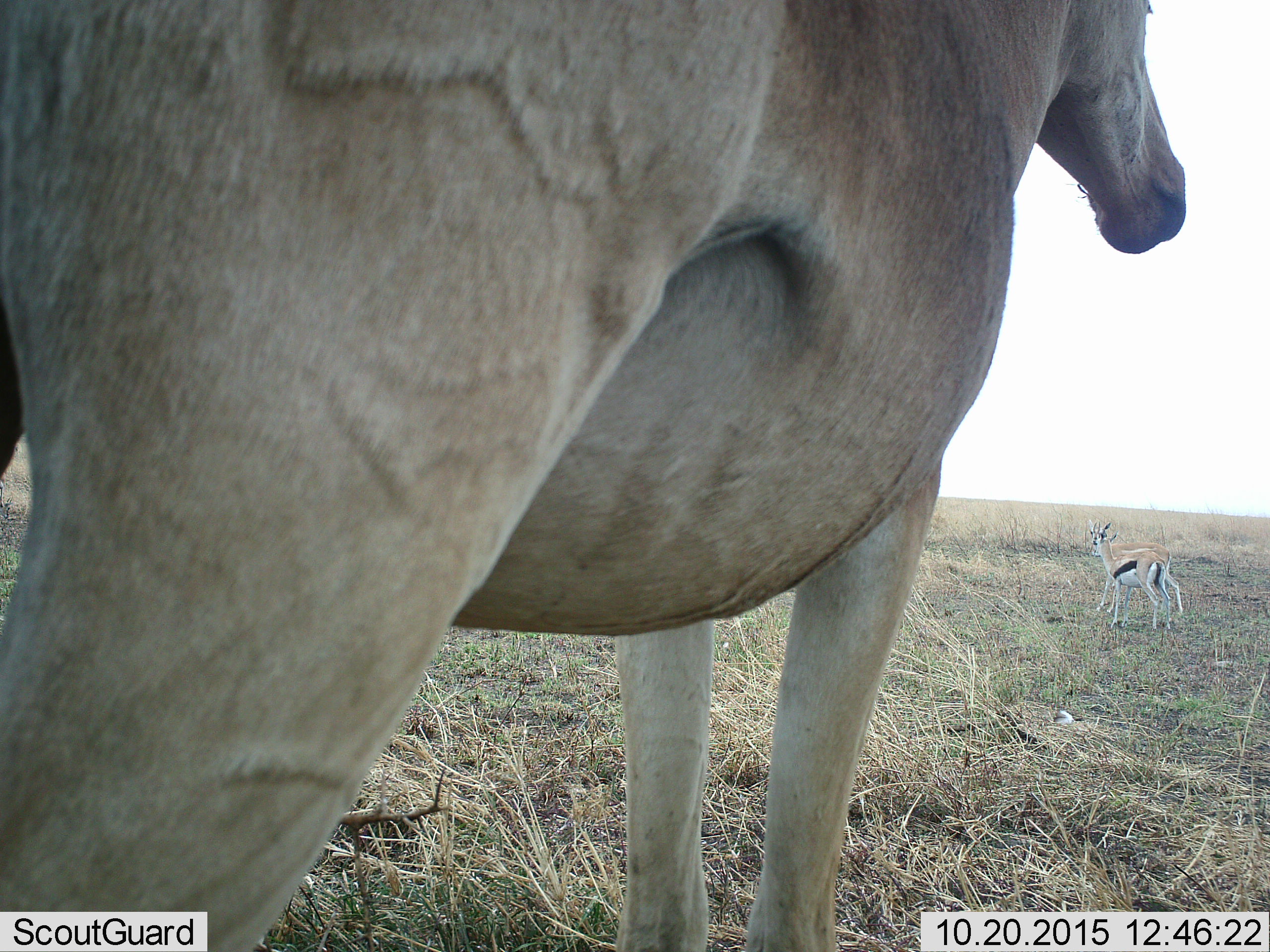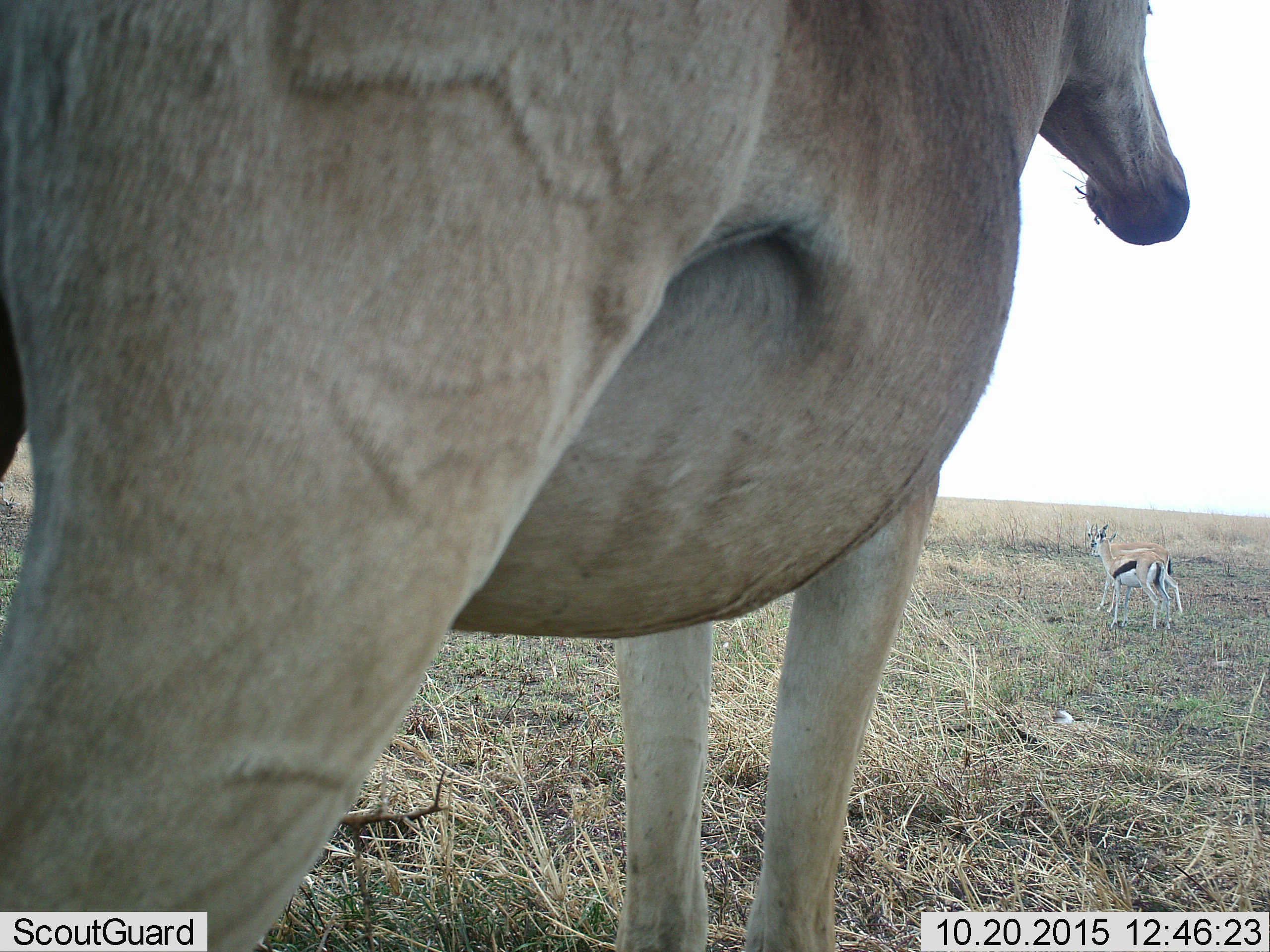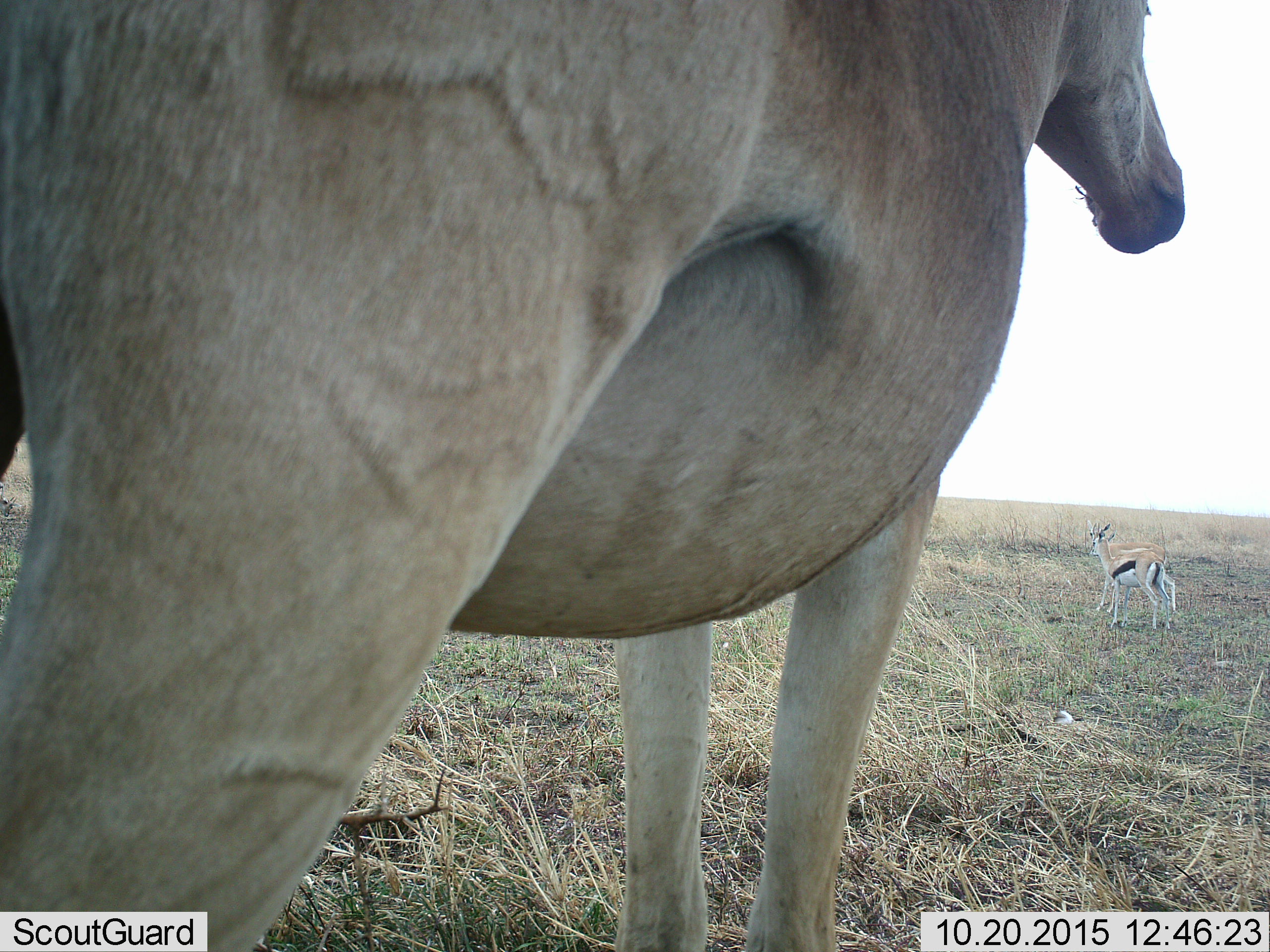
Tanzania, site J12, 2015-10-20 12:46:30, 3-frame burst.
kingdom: Animalia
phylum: Chordata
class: Mammalia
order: Artiodactyla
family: Bovidae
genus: Eudorcas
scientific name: Eudorcas thomsonii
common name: thomson's gazelle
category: gazellethomsons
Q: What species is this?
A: Gazellethomsons (thomson's gazelle) (Eudorcas thomsonii).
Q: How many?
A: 2.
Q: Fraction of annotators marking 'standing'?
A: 100%.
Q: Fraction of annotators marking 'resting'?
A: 0%.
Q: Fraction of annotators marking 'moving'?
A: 0%.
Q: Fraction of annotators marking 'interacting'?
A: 0%.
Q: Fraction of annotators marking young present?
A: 0%.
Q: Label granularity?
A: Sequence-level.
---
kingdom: Animalia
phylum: Chordata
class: Mammalia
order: Artiodactyla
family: Bovidae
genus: Alcelaphus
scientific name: Alcelaphus buselaphus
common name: hartebeest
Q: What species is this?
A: Hartebeest (Alcelaphus buselaphus).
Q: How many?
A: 1.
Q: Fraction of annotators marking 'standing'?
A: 100%.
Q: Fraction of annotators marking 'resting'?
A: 0%.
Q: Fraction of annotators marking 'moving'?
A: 0%.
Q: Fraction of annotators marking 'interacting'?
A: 0%.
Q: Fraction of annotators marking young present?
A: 0%.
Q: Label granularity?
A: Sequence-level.